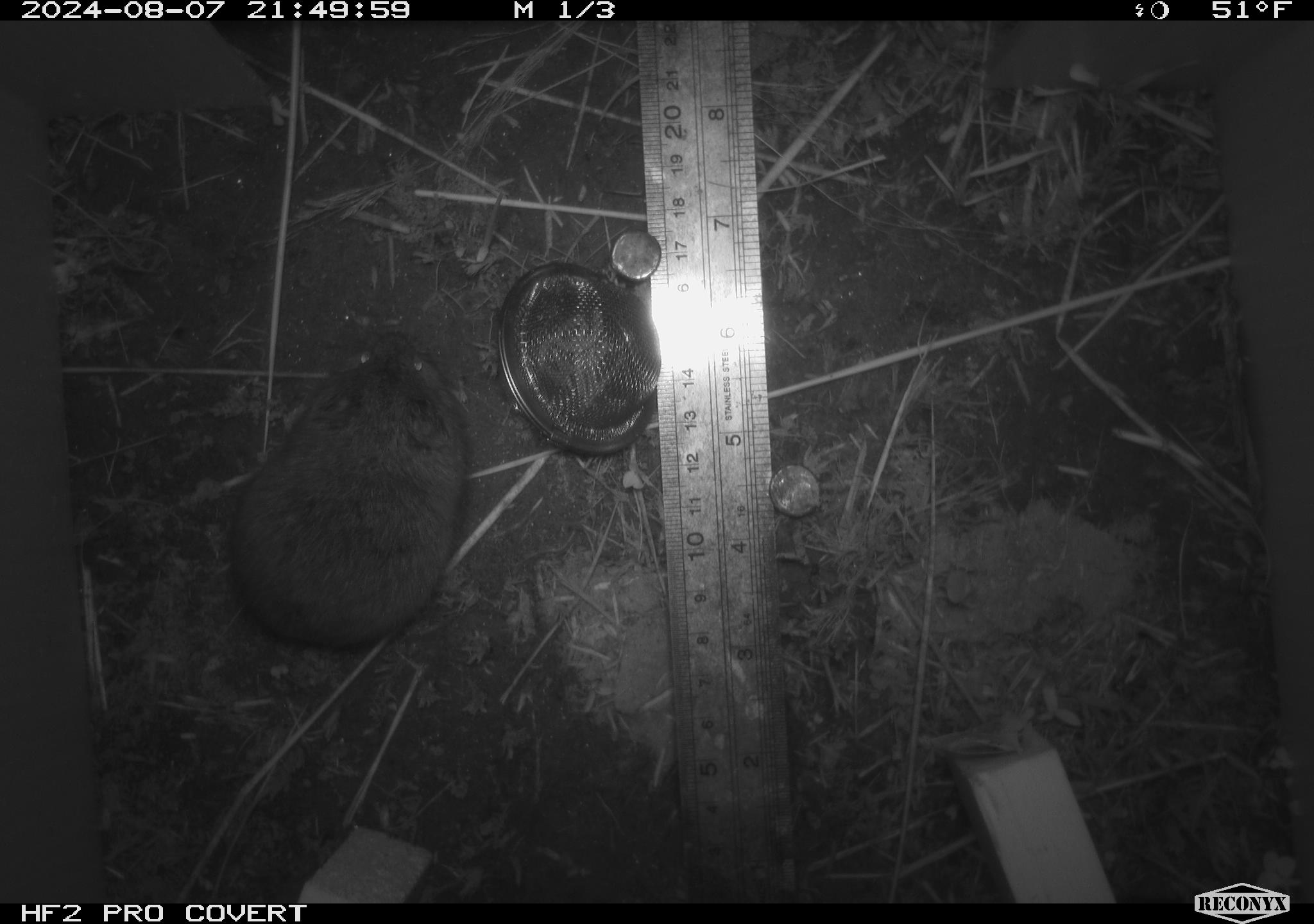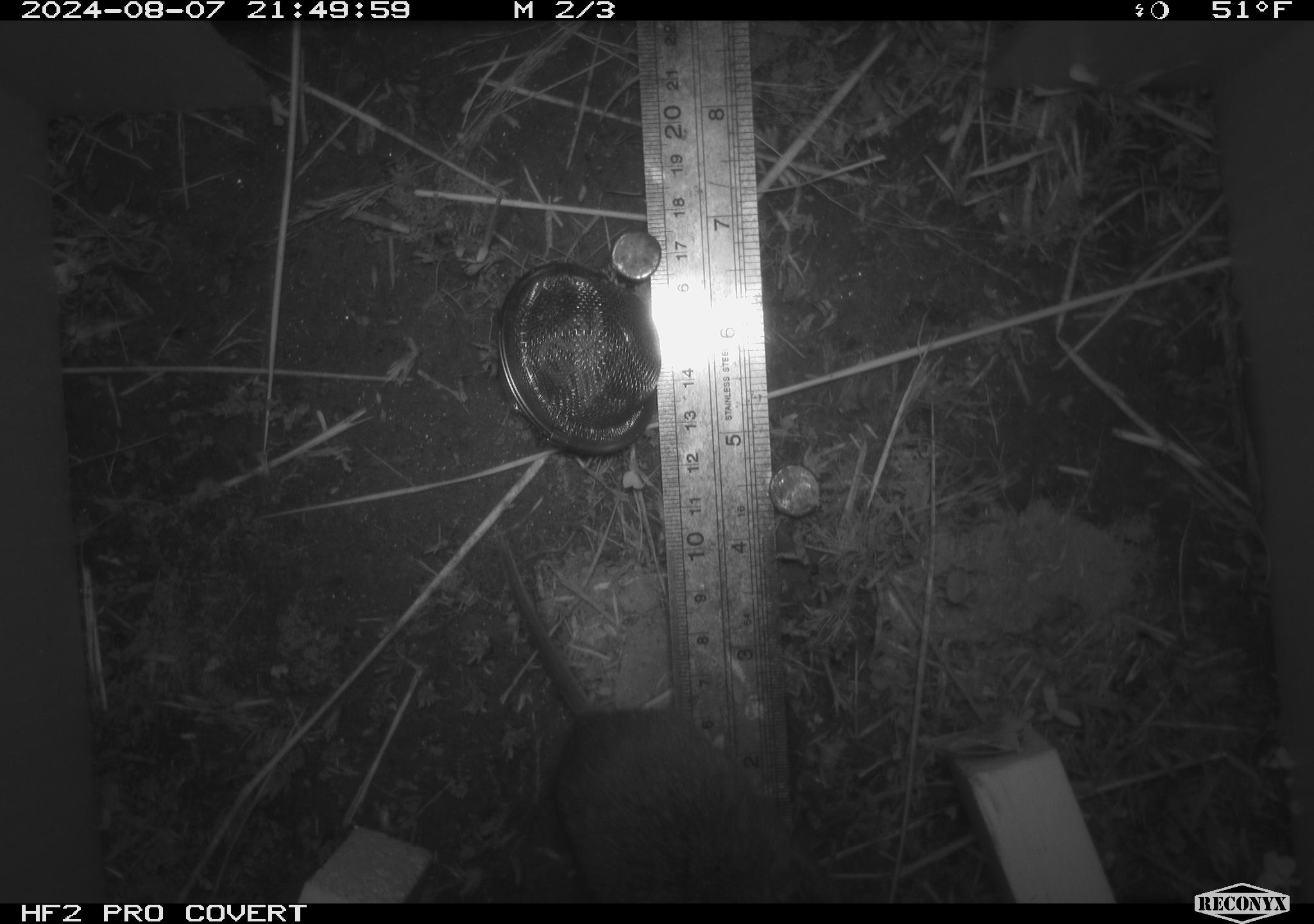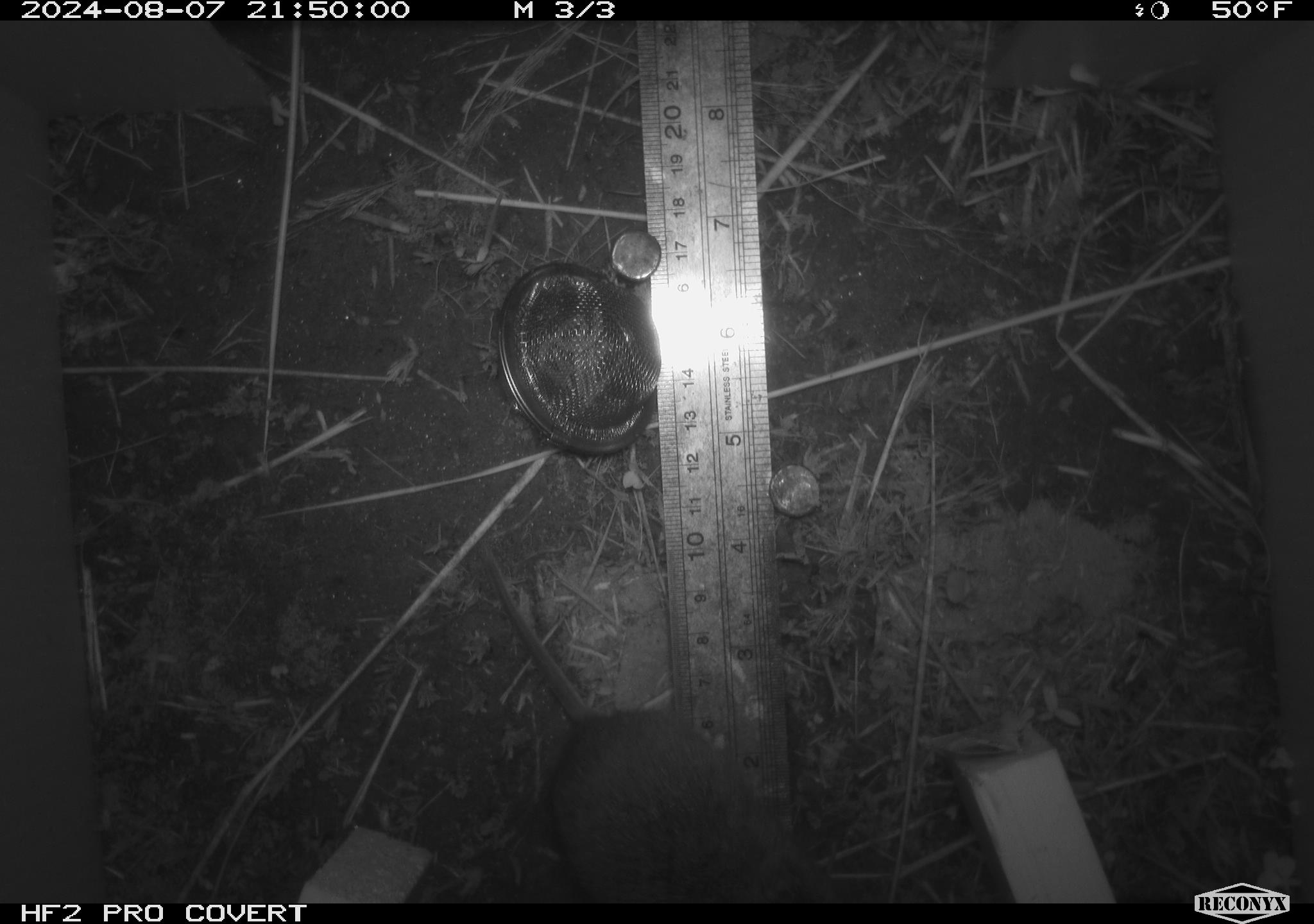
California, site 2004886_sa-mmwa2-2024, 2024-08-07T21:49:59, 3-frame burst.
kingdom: Animalia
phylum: Chordata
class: Mammalia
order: Rodentia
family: Cricetidae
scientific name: Arvicolinae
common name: voles, lemmings, and muskrats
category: arvicolinae subfamily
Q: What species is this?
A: Arvicolinae subfamily (voles, lemmings, and muskrats) (Arvicolinae).